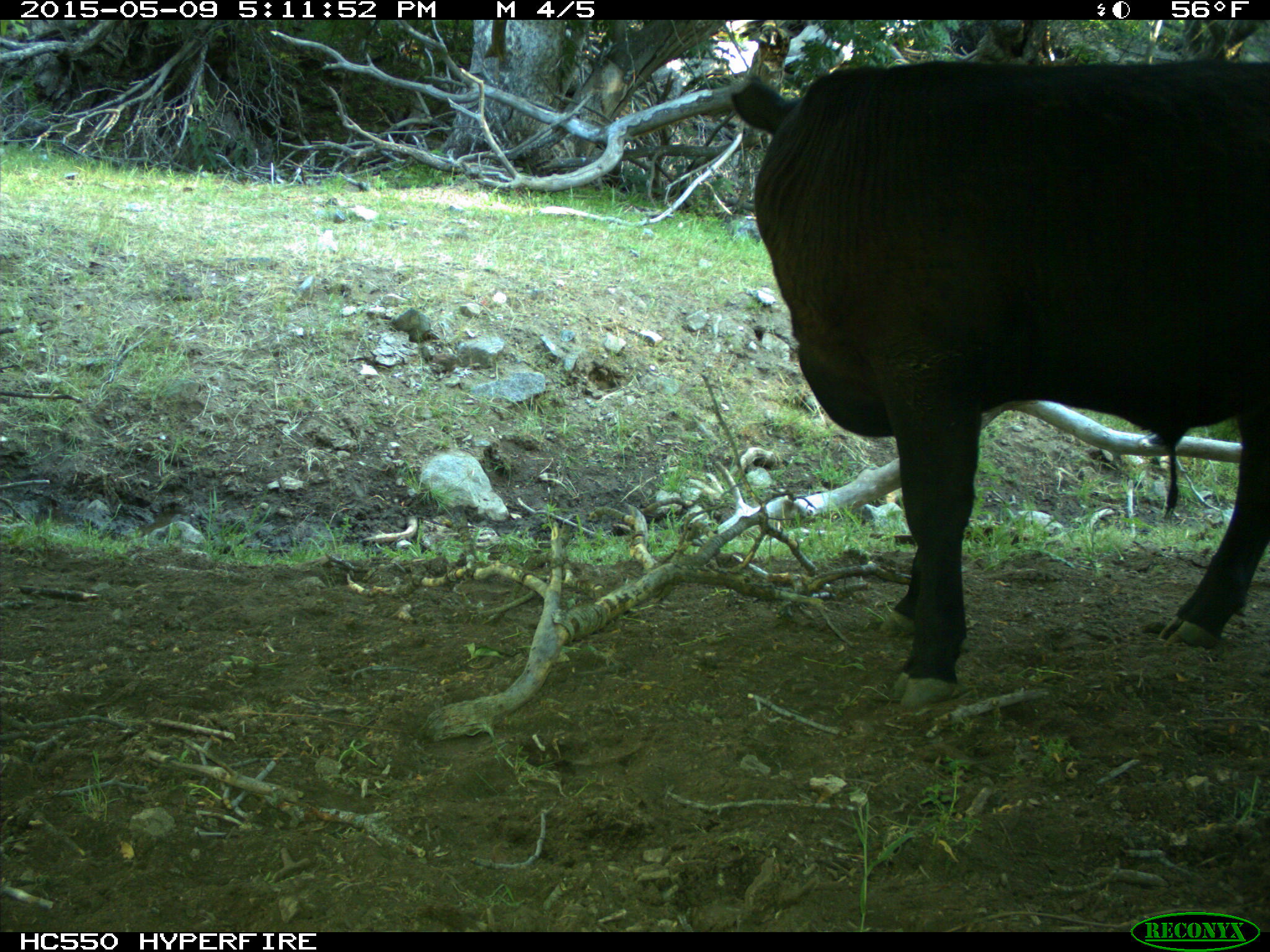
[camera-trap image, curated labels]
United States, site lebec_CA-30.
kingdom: Animalia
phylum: Chordata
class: Mammalia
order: Artiodactyla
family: Bovidae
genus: Bos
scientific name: Bos taurus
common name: domestic cow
Bos taurus (domestic cow).